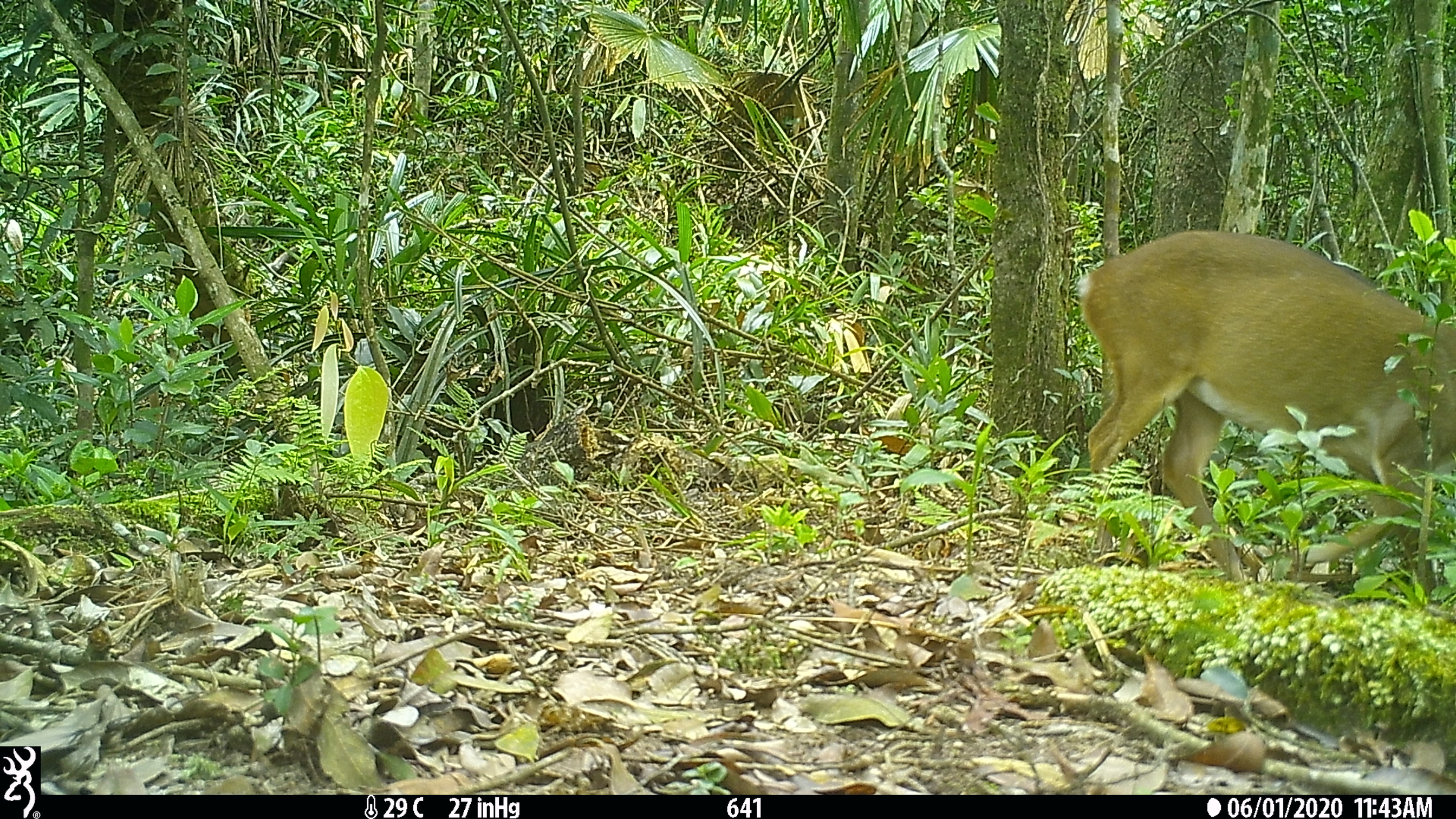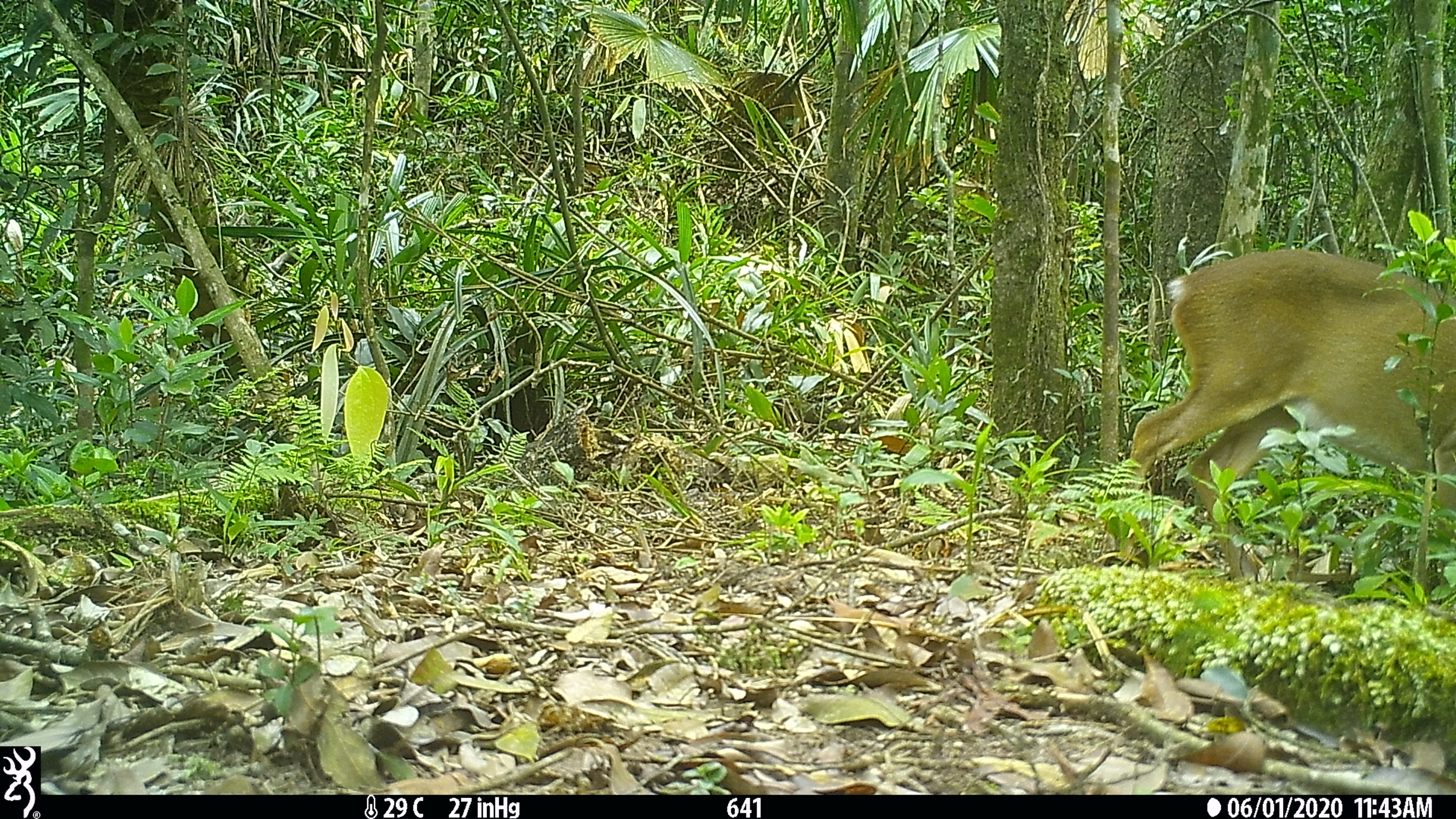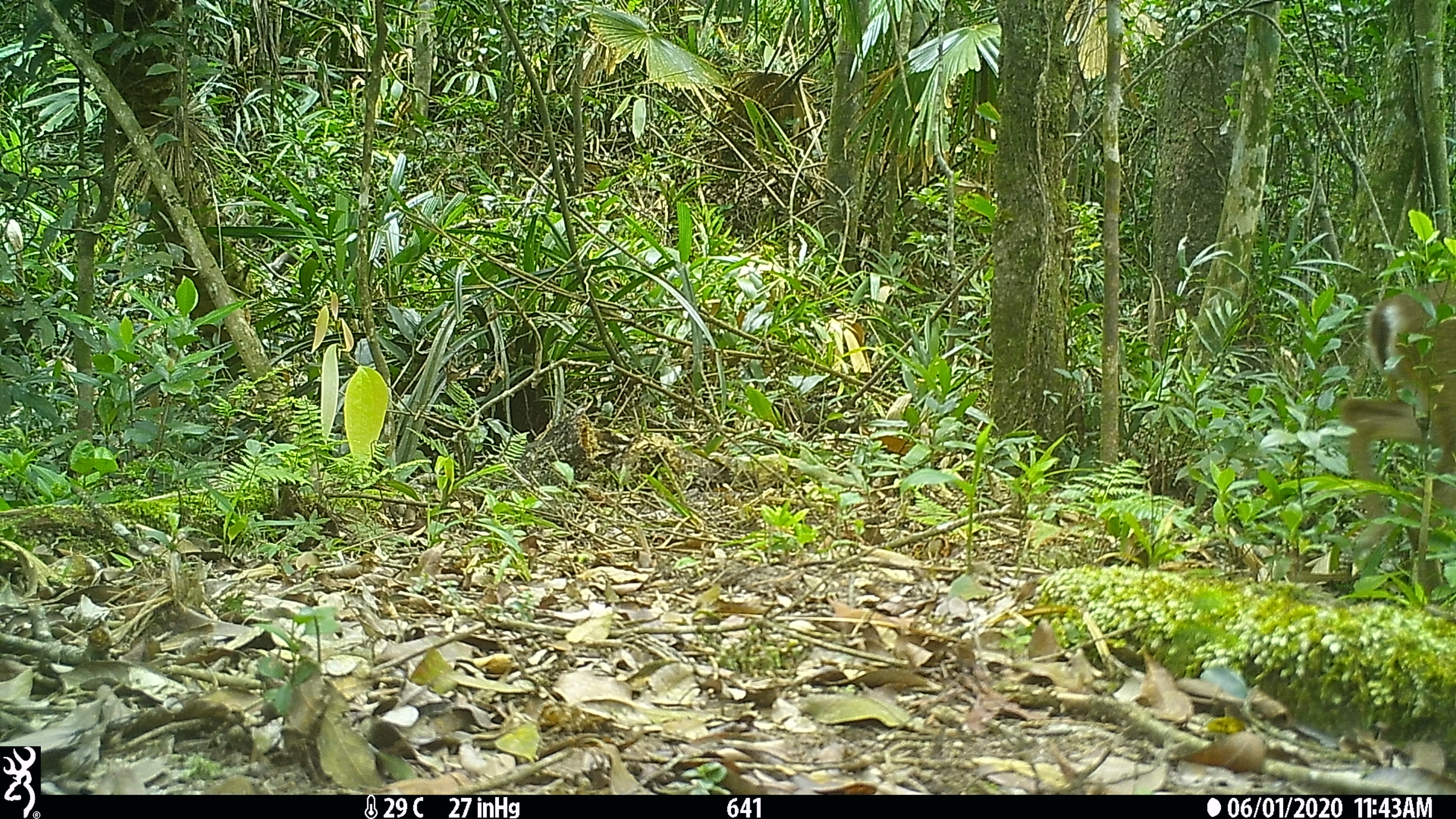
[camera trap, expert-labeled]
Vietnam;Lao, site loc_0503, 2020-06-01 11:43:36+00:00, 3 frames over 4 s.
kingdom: Animalia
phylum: Chordata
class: Mammalia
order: Artiodactyla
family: Cervidae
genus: Muntiacus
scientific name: Muntiacus vuquangensis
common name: large-antlered muntjac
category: large antlered muntjac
Large antlered muntjac (large-antlered muntjac) (Muntiacus vuquangensis). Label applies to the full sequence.